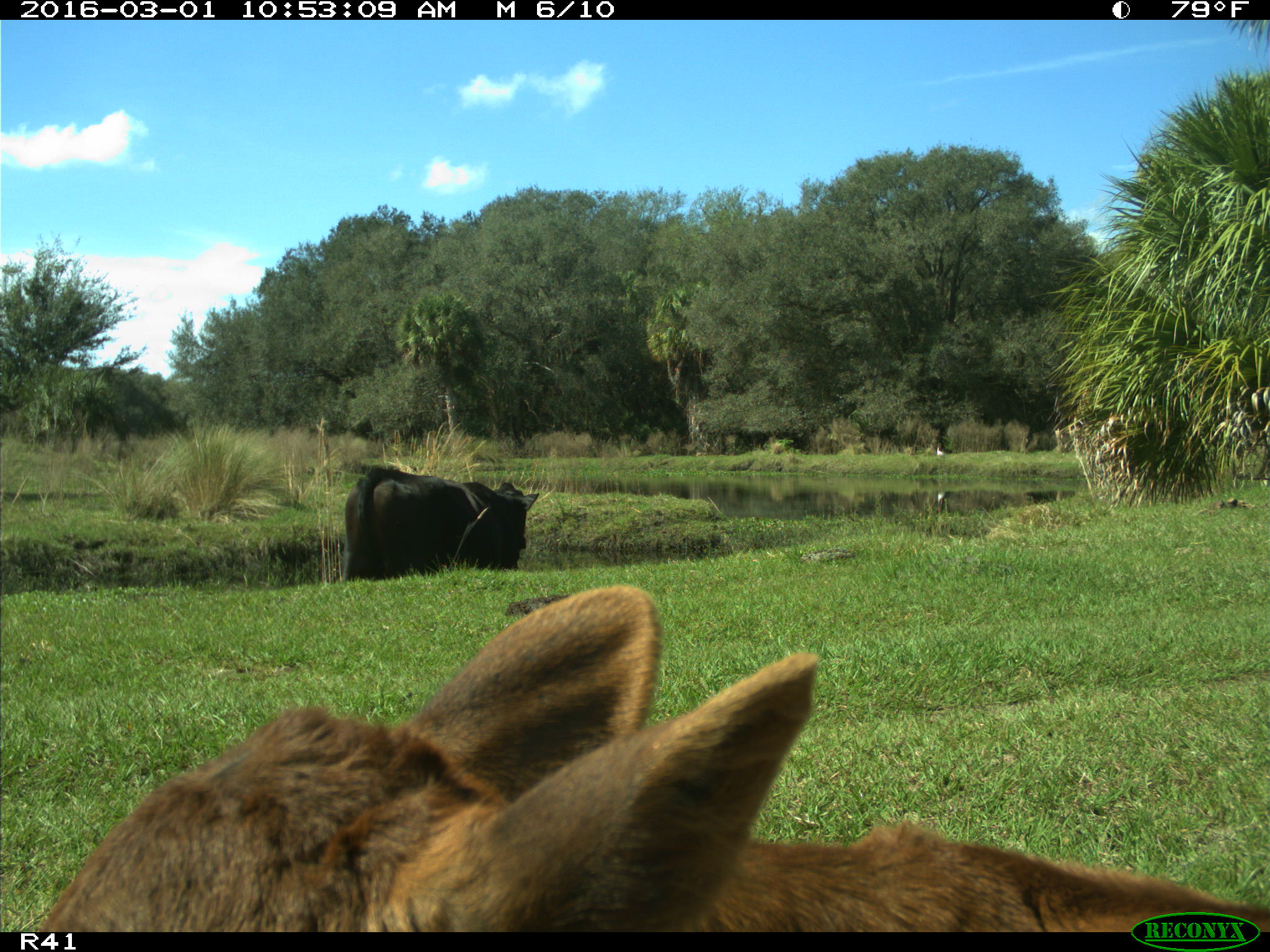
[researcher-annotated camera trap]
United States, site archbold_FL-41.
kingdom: Animalia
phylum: Chordata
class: Mammalia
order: Artiodactyla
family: Bovidae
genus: Bos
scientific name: Bos taurus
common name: domestic cow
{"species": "Bos taurus (domestic cow)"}